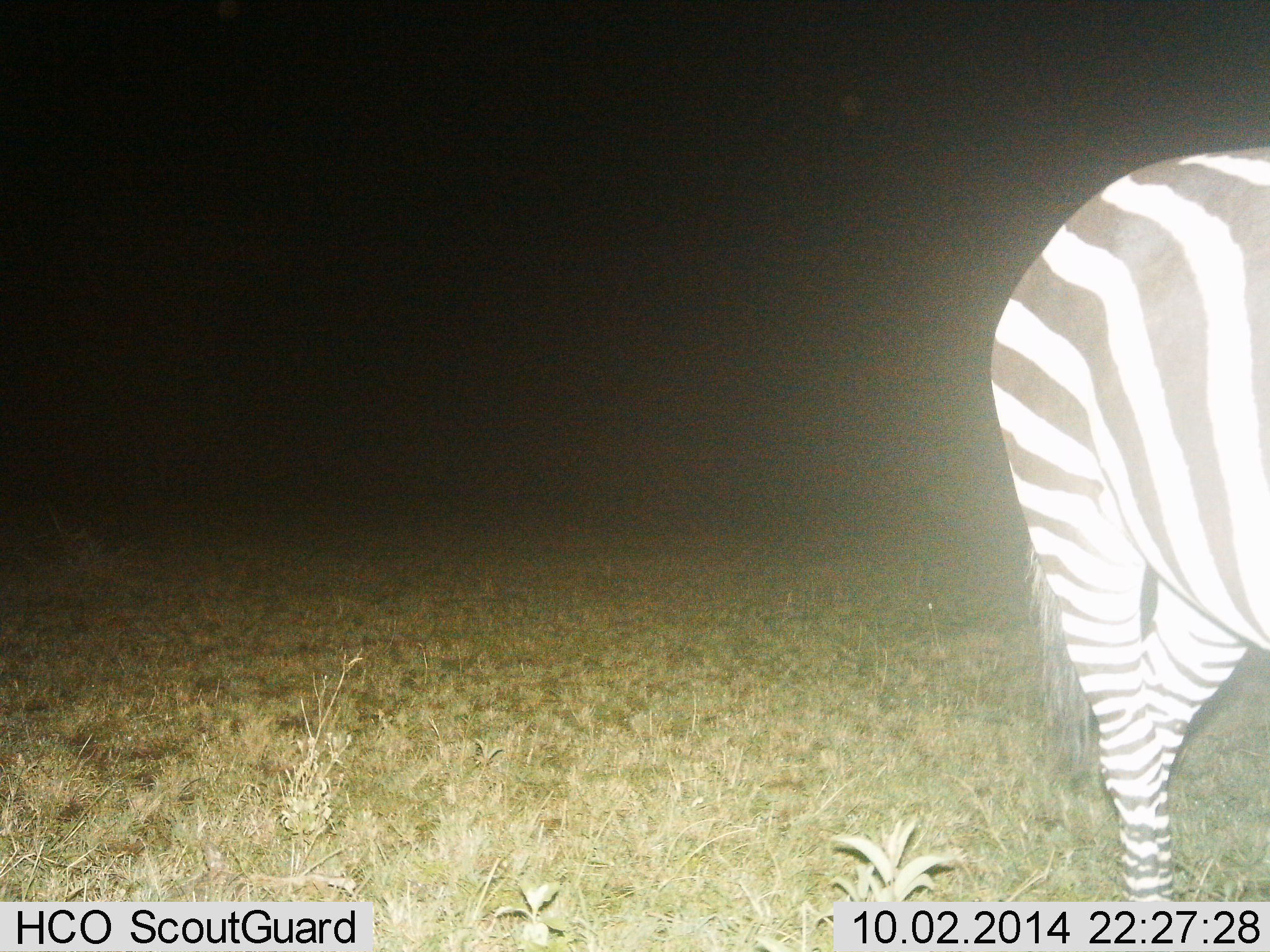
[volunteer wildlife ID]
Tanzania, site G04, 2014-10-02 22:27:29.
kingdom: Animalia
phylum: Chordata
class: Mammalia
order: Perissodactyla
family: Equidae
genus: Equus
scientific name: Equus quagga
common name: plains zebra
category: zebra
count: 1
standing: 70%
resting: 0%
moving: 30%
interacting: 0%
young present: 0%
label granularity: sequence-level